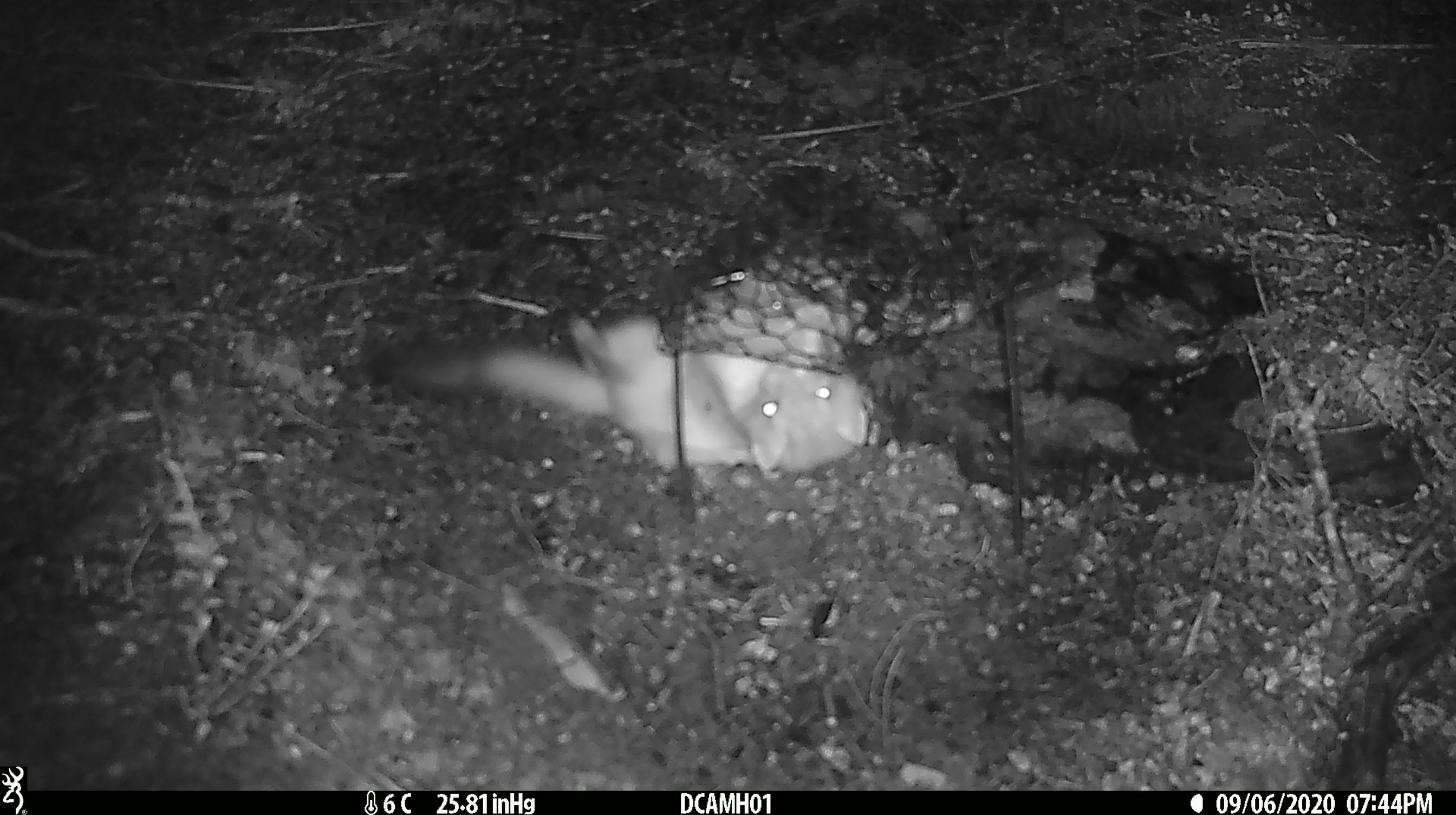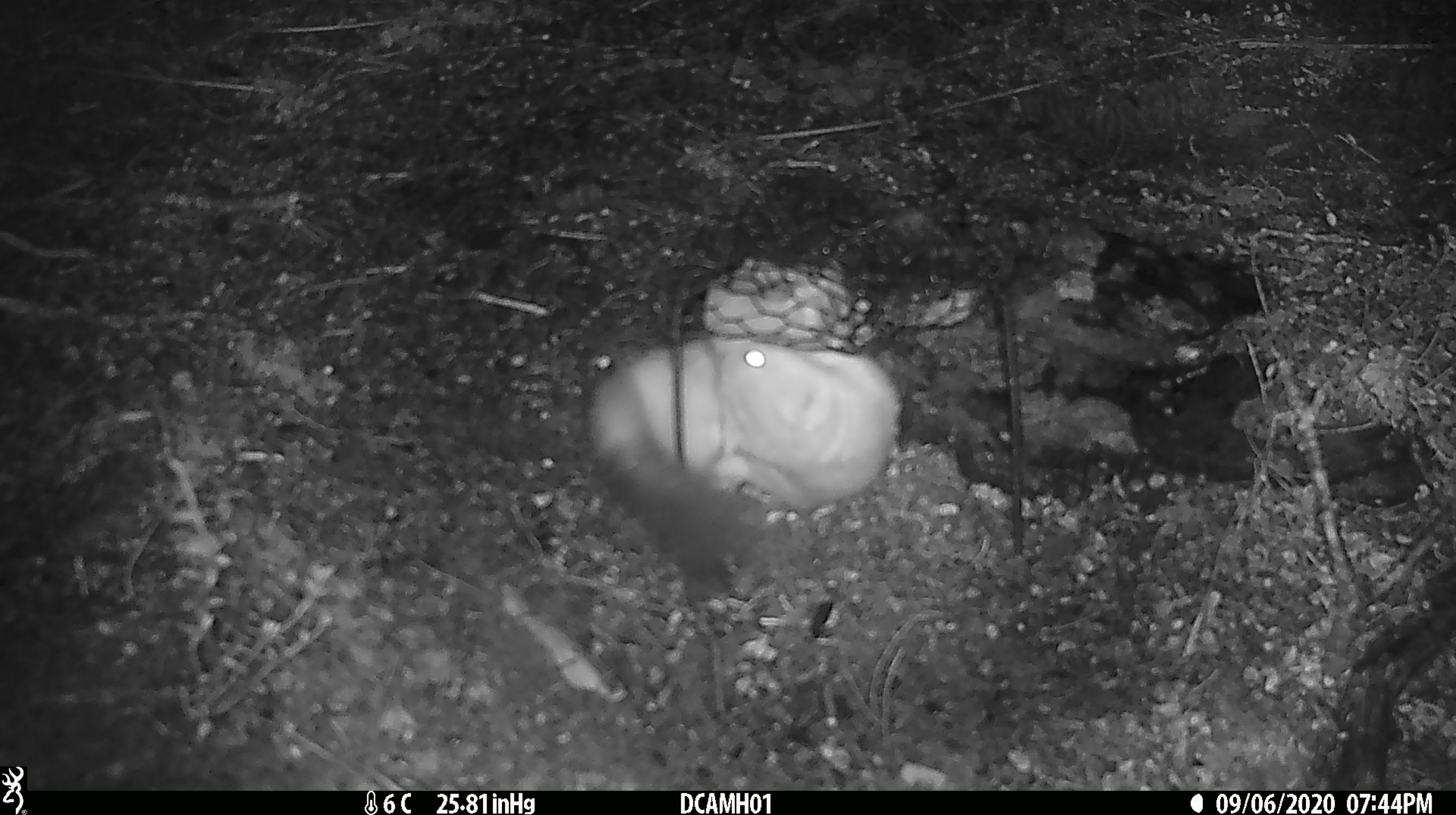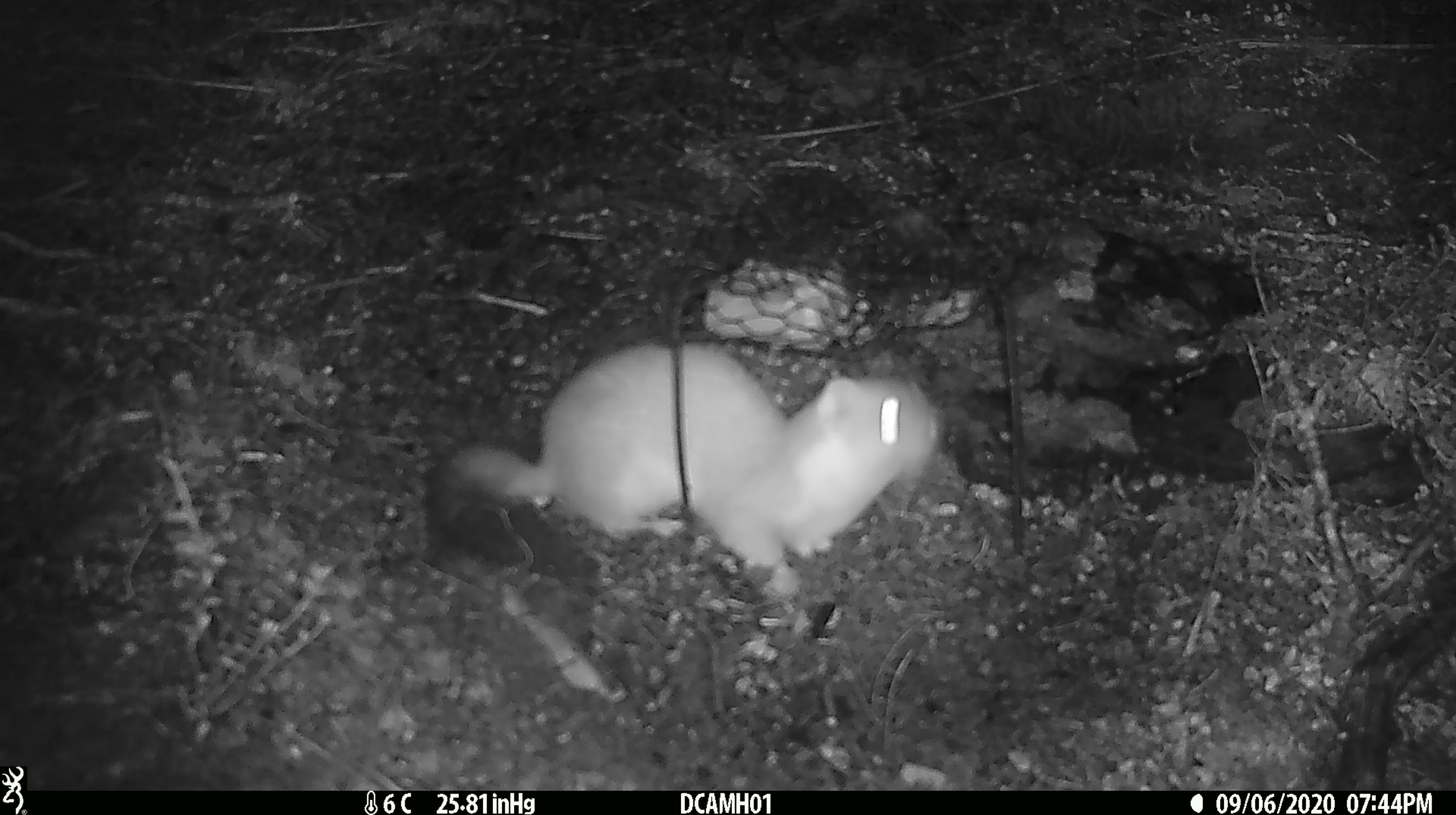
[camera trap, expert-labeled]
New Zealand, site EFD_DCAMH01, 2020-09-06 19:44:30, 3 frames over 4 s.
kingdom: Animalia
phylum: Chordata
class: Mammalia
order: Carnivora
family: Mustelidae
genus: Mustela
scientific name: Mustela erminea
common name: stoat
Stoat (Mustela erminea).